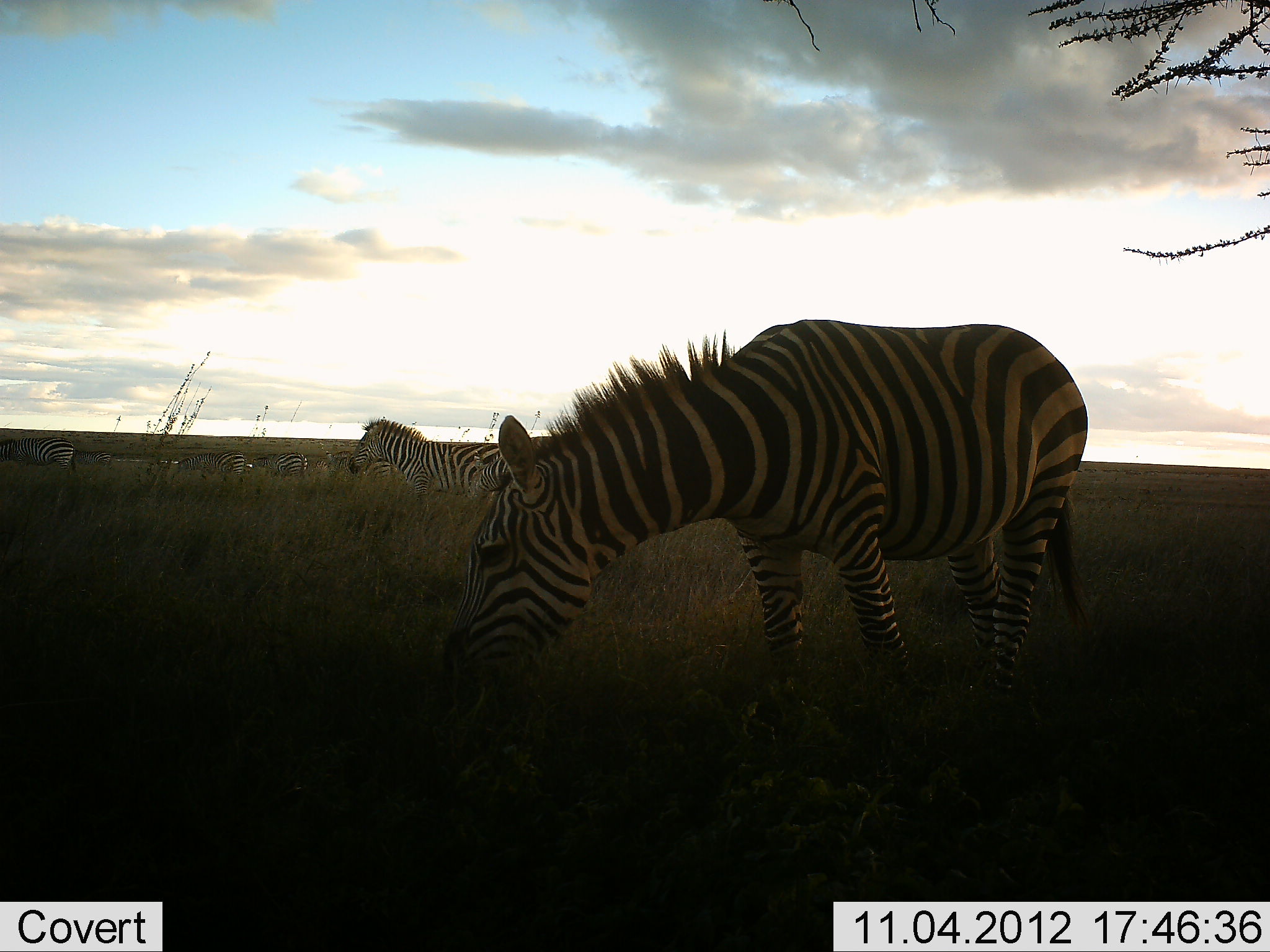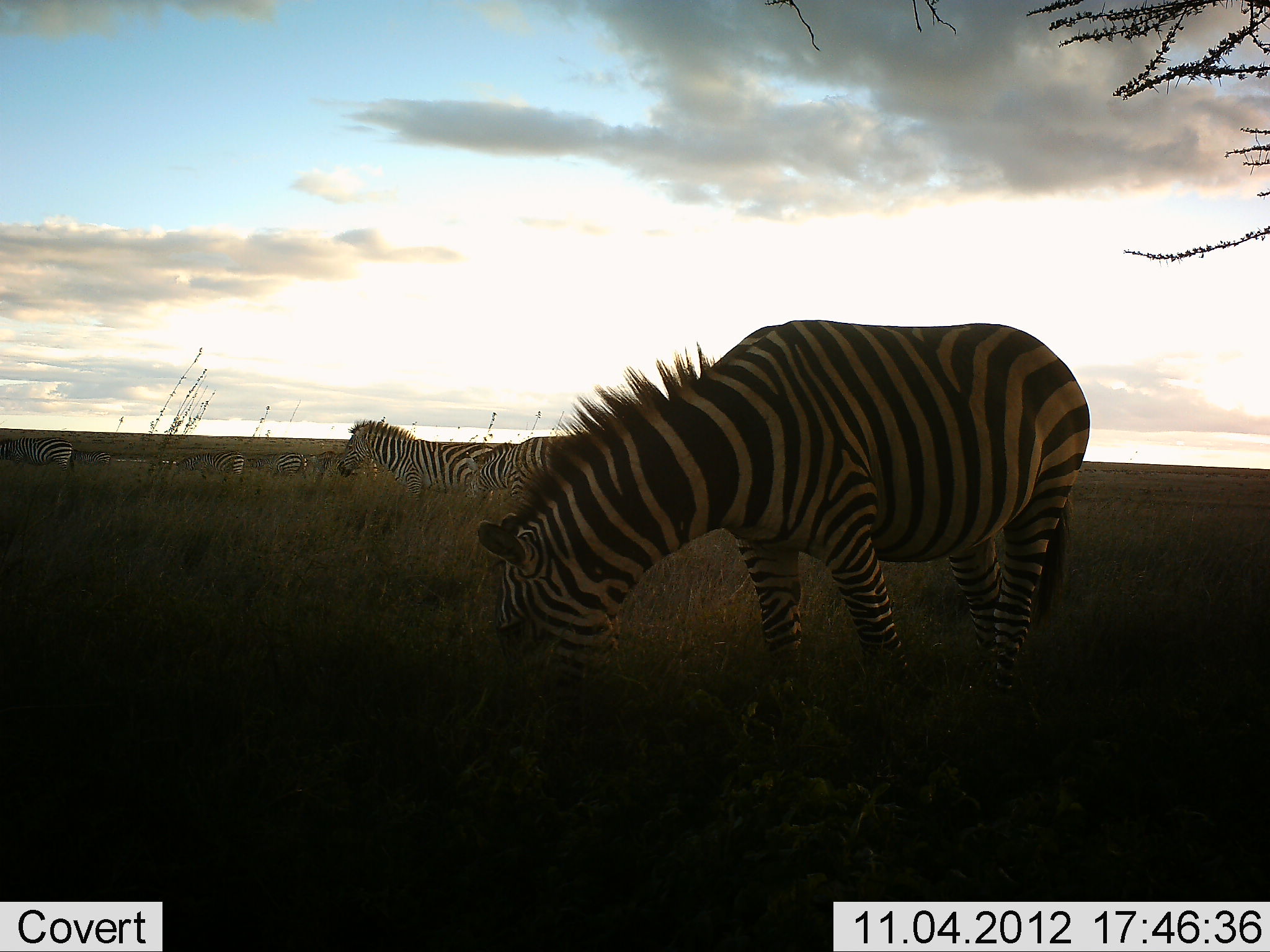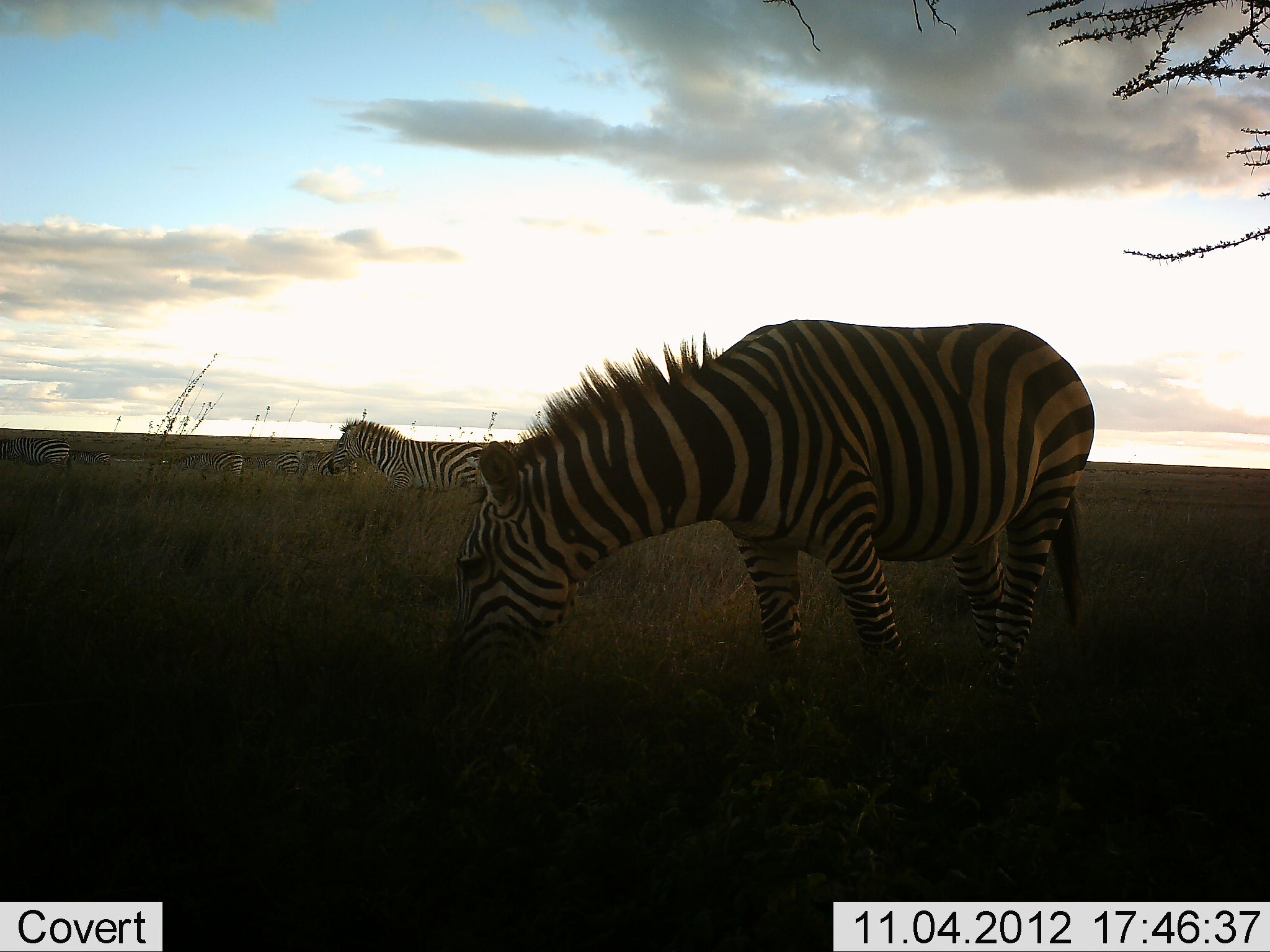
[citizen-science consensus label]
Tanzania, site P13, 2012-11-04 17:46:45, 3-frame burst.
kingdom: Animalia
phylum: Chordata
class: Mammalia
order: Perissodactyla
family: Equidae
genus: Equus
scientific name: Equus quagga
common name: plains zebra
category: zebra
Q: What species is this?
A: Zebra (plains zebra) (Equus quagga).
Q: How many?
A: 8.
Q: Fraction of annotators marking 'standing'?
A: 50%.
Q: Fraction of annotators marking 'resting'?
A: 10%.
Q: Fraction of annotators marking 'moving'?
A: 60%.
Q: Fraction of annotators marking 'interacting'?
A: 0%.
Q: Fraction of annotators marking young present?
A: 0%.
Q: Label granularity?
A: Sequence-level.